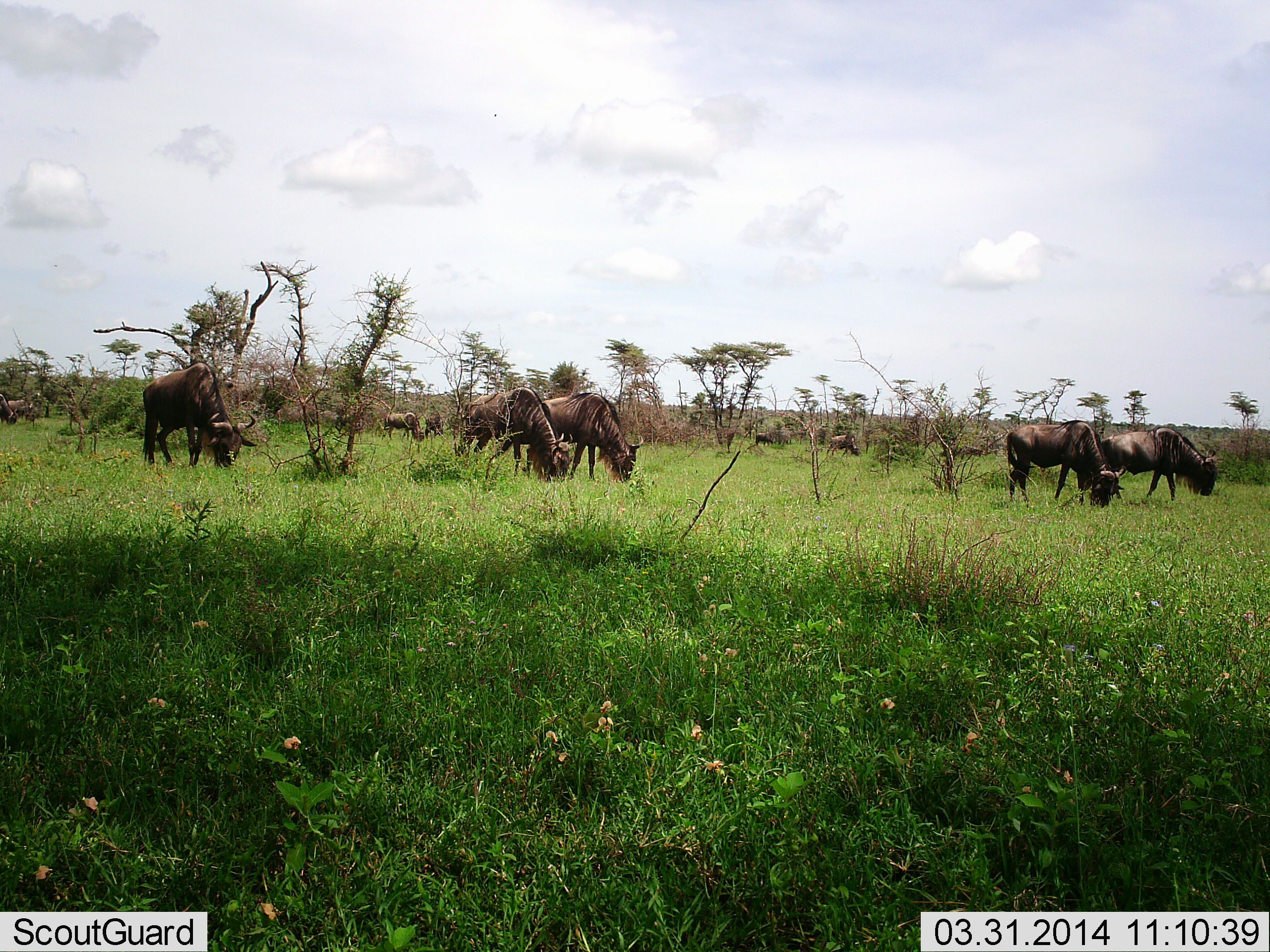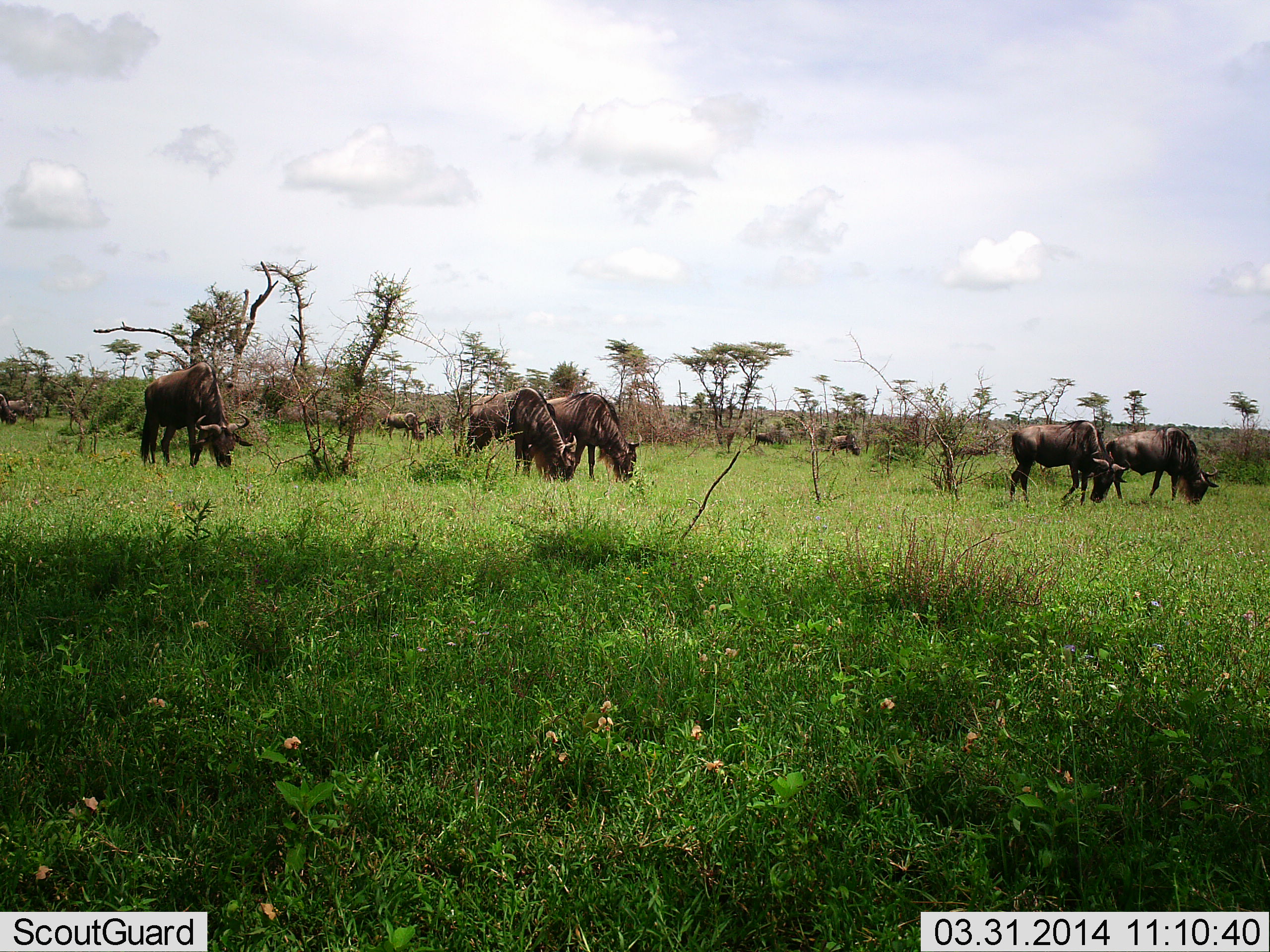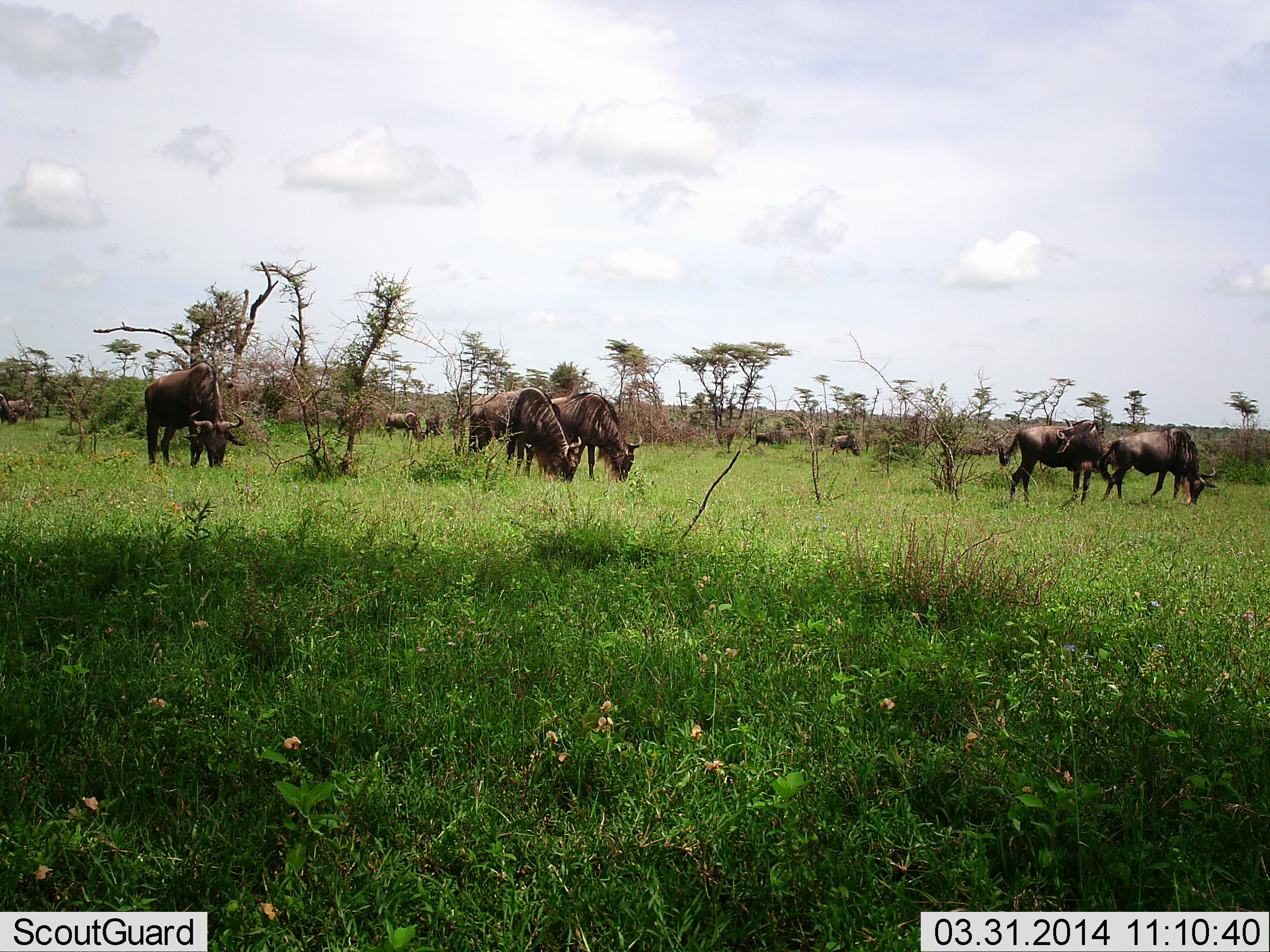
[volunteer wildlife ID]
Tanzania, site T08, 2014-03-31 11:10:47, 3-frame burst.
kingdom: Animalia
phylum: Chordata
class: Mammalia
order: Artiodactyla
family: Bovidae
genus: Connochaetes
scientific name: Connochaetes taurinus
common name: blue wildebeest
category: wildebeest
Wildebeest (blue wildebeest) (Connochaetes taurinus), count 11-50. Behavior (volunteer vote fractions): standing 30%, resting 0%, moving 10%, interacting 0%. Young present (vote fraction): 0%. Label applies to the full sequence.